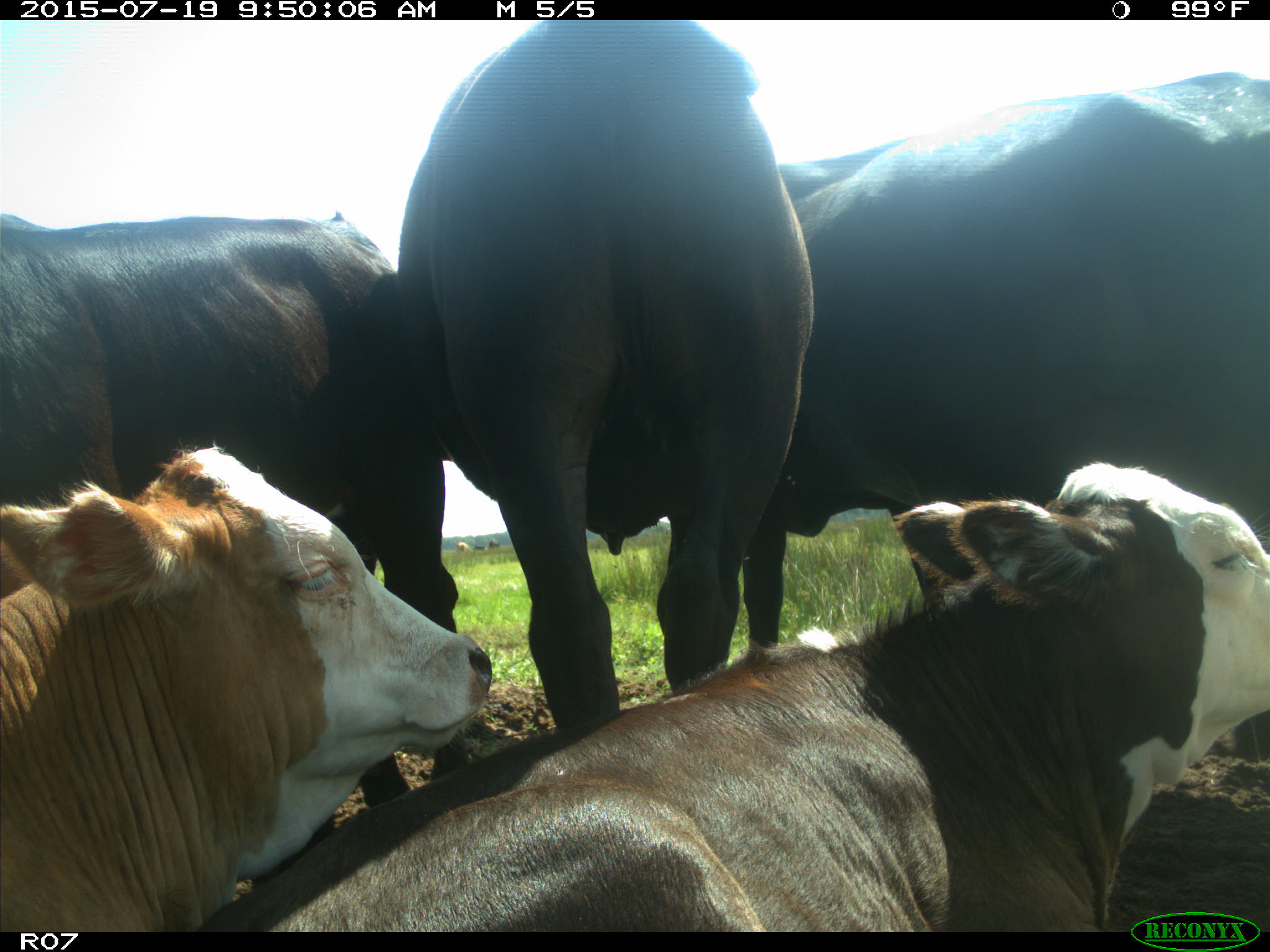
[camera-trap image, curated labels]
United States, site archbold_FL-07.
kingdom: Animalia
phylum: Chordata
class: Mammalia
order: Artiodactyla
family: Bovidae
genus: Bos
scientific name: Bos taurus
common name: domestic cow